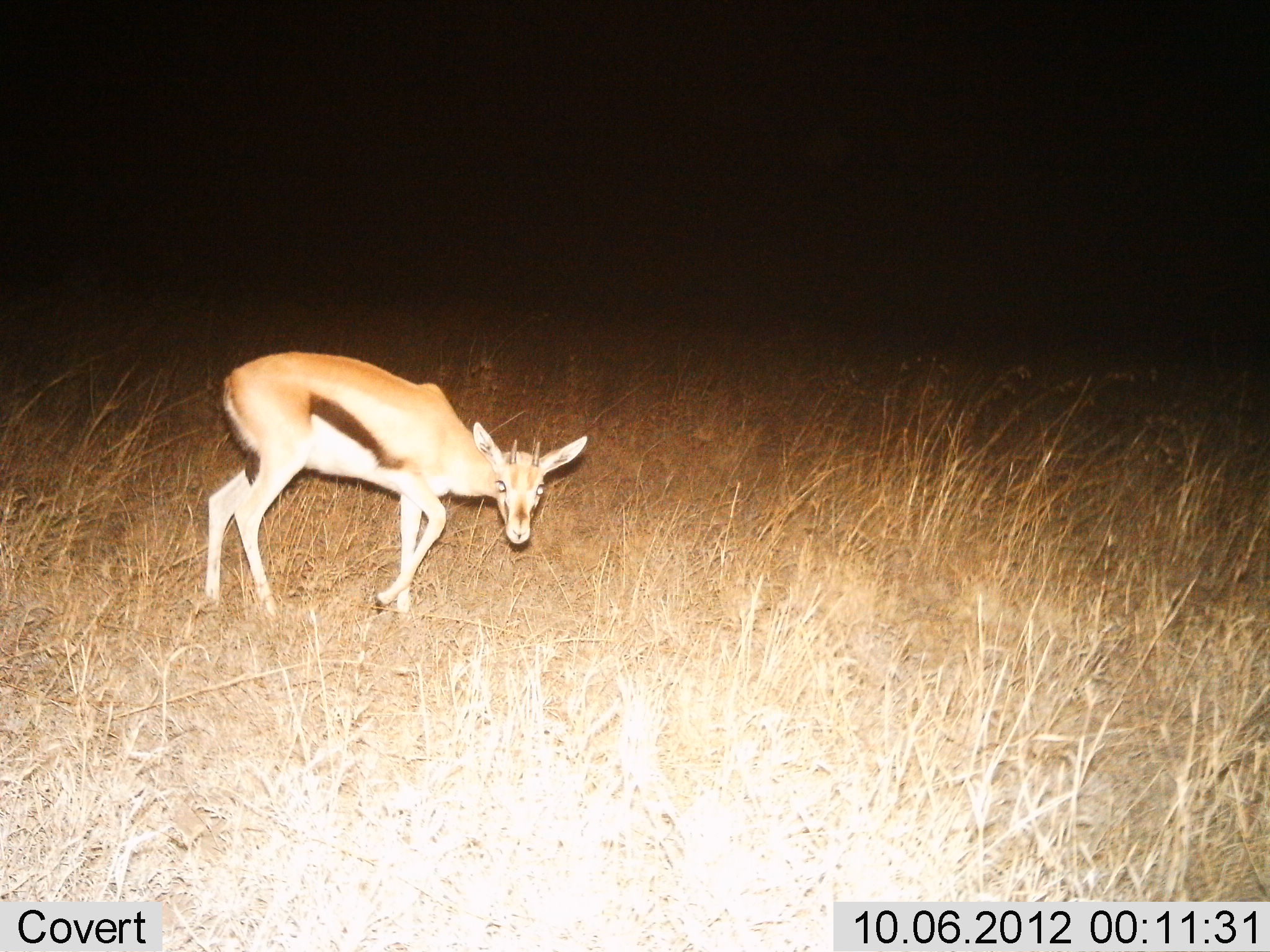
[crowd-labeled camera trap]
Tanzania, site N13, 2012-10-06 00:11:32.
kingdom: Animalia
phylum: Chordata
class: Mammalia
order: Artiodactyla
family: Bovidae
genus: Eudorcas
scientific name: Eudorcas thomsonii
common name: thomson's gazelle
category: gazellethomsons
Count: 1.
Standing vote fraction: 36%.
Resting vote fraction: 0%.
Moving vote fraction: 64%.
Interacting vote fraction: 0%.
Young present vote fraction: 0%.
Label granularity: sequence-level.